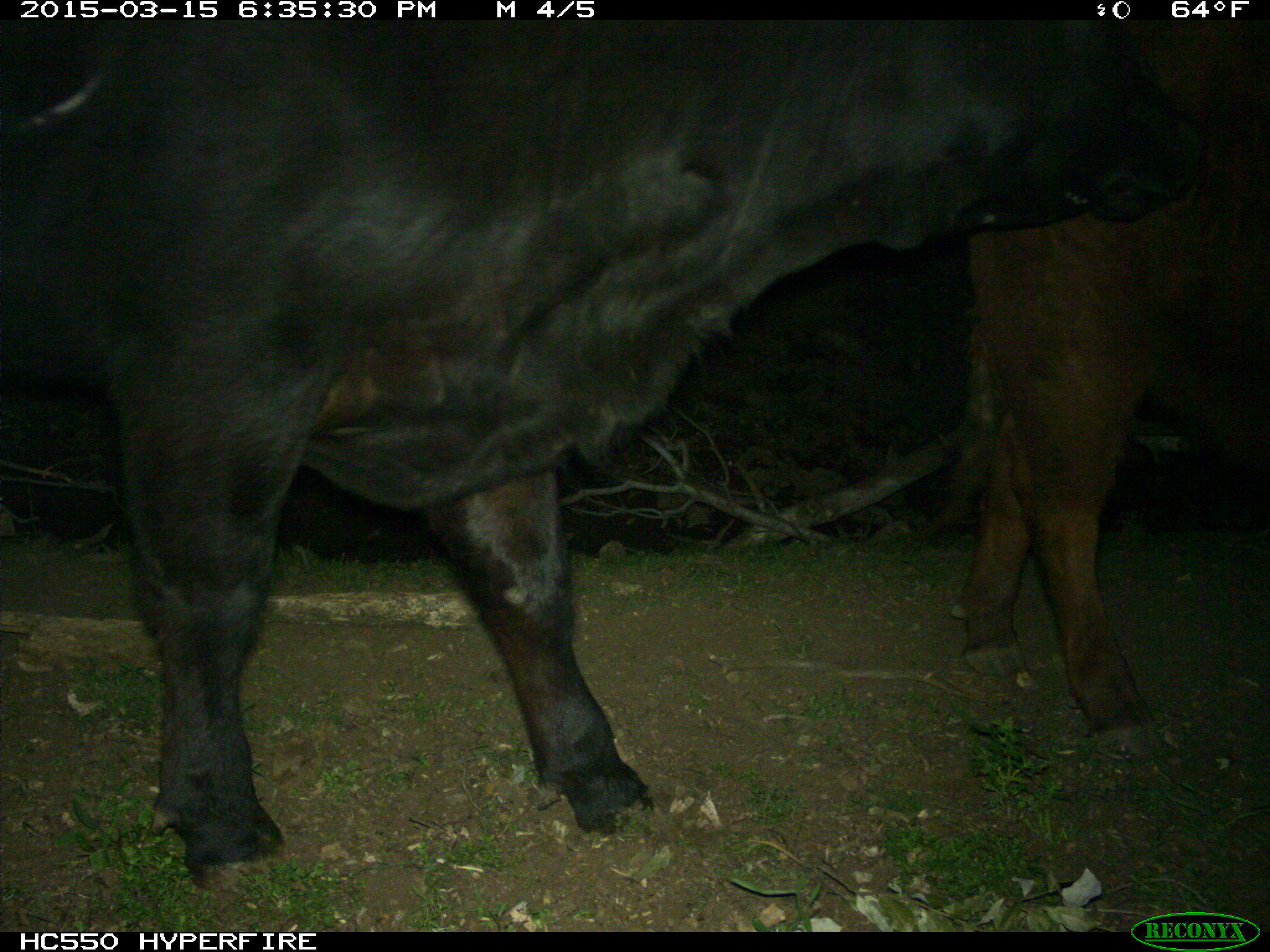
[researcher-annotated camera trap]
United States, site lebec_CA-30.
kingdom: Animalia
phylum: Chordata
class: Mammalia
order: Artiodactyla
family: Bovidae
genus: Bos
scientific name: Bos taurus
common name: domestic cow